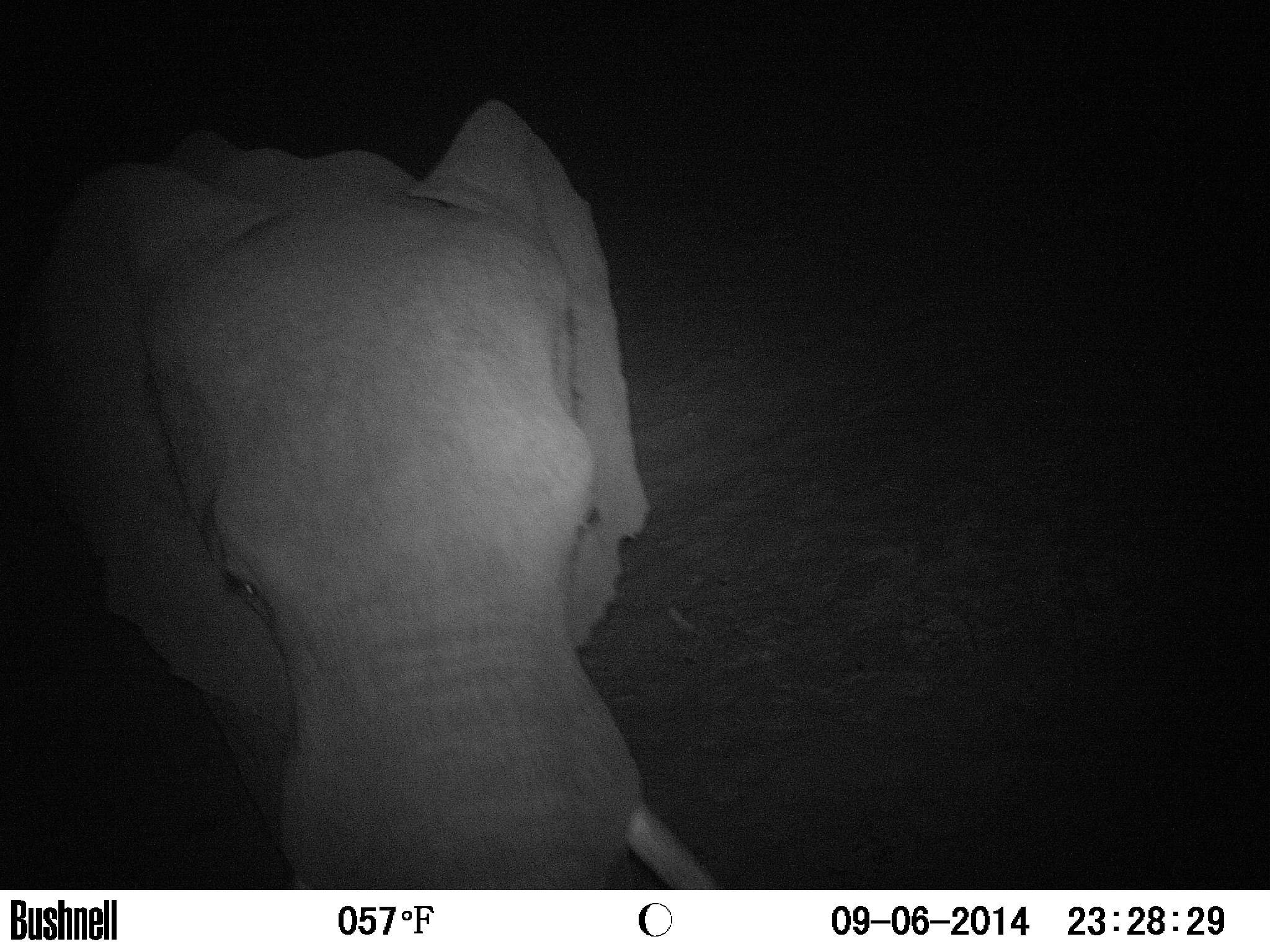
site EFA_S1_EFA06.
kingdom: Animalia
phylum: Chordata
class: Mammalia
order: Proboscidea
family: Elephantidae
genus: Loxodonta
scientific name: Loxodonta africana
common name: african bush elephant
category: elephant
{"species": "elephant (african bush elephant) (Loxodonta africana)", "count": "1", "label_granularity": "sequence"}